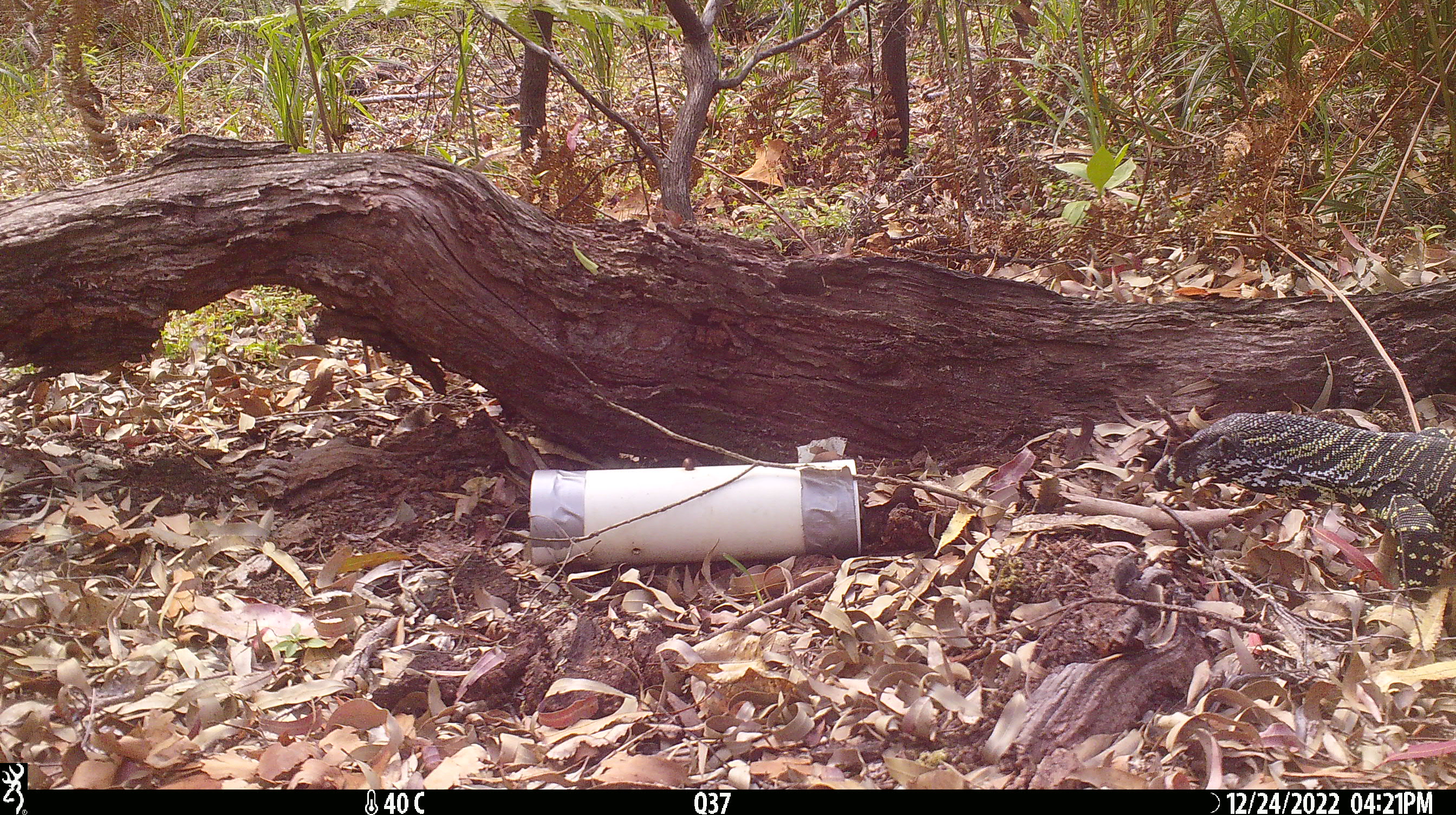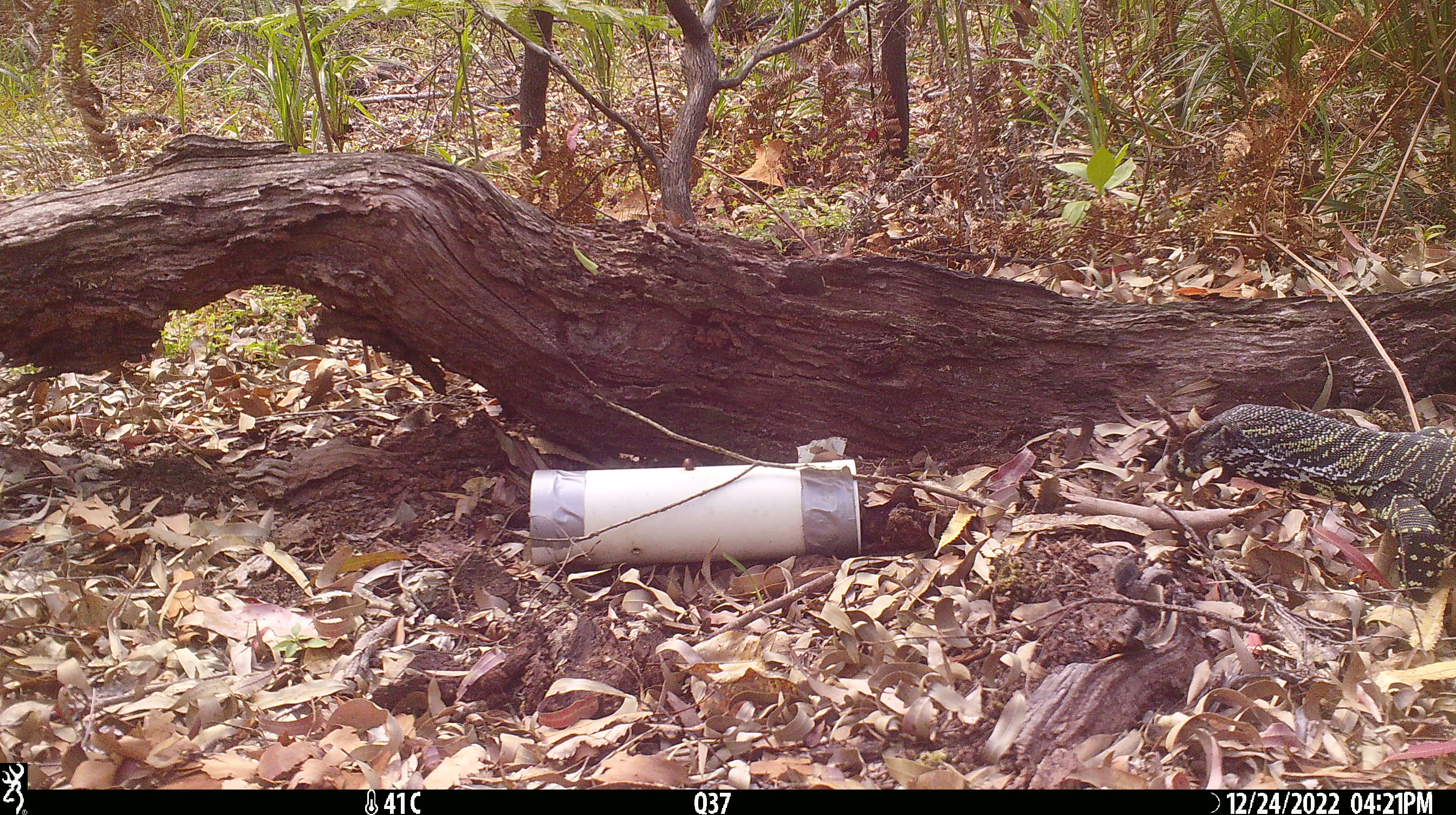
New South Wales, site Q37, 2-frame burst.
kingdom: Animalia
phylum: Chordata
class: Reptilia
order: Squamata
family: Varanidae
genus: Varanus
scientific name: Varanus varius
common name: lace monitor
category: goanna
Goanna (lace monitor) (Varanus varius).